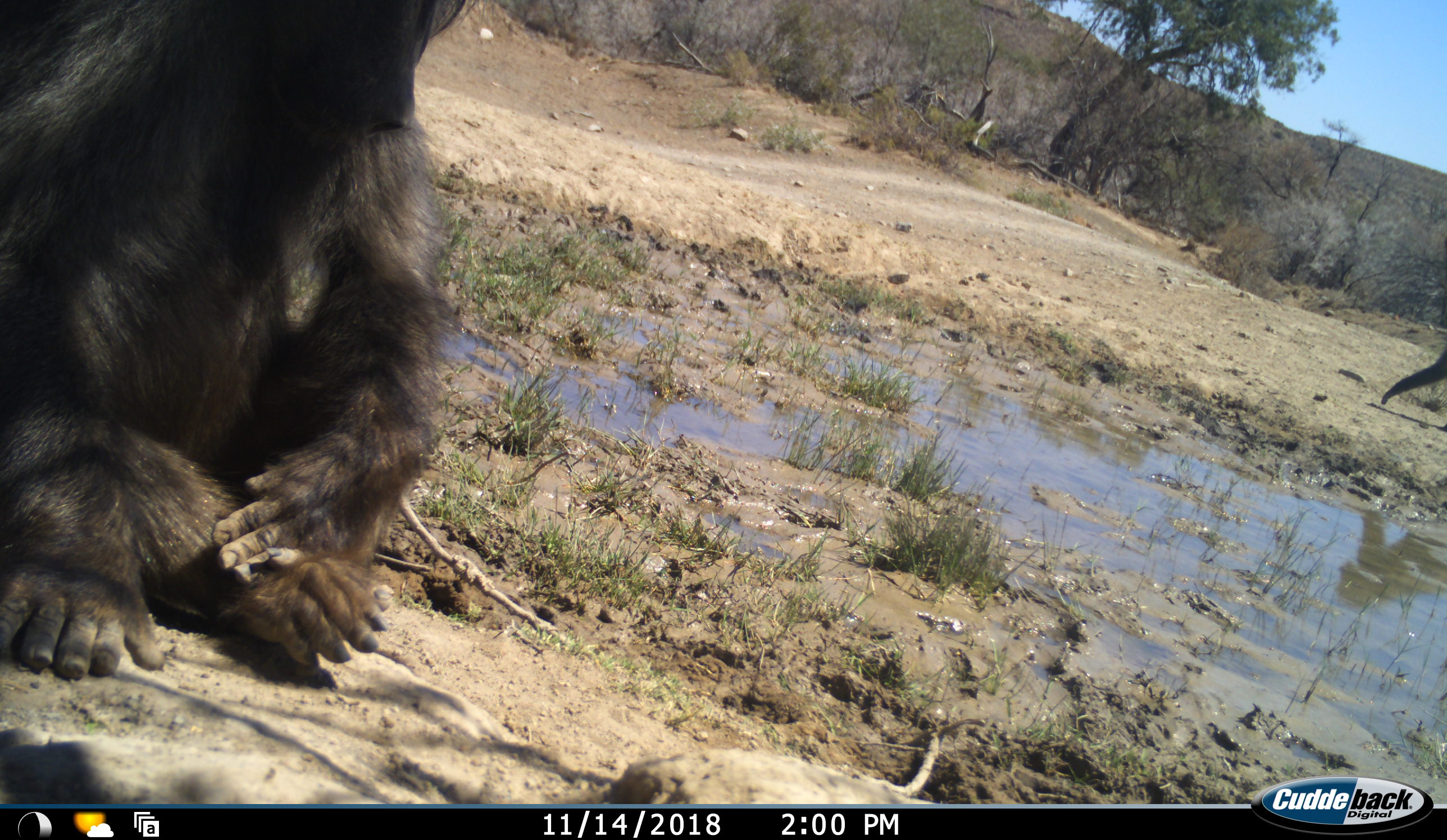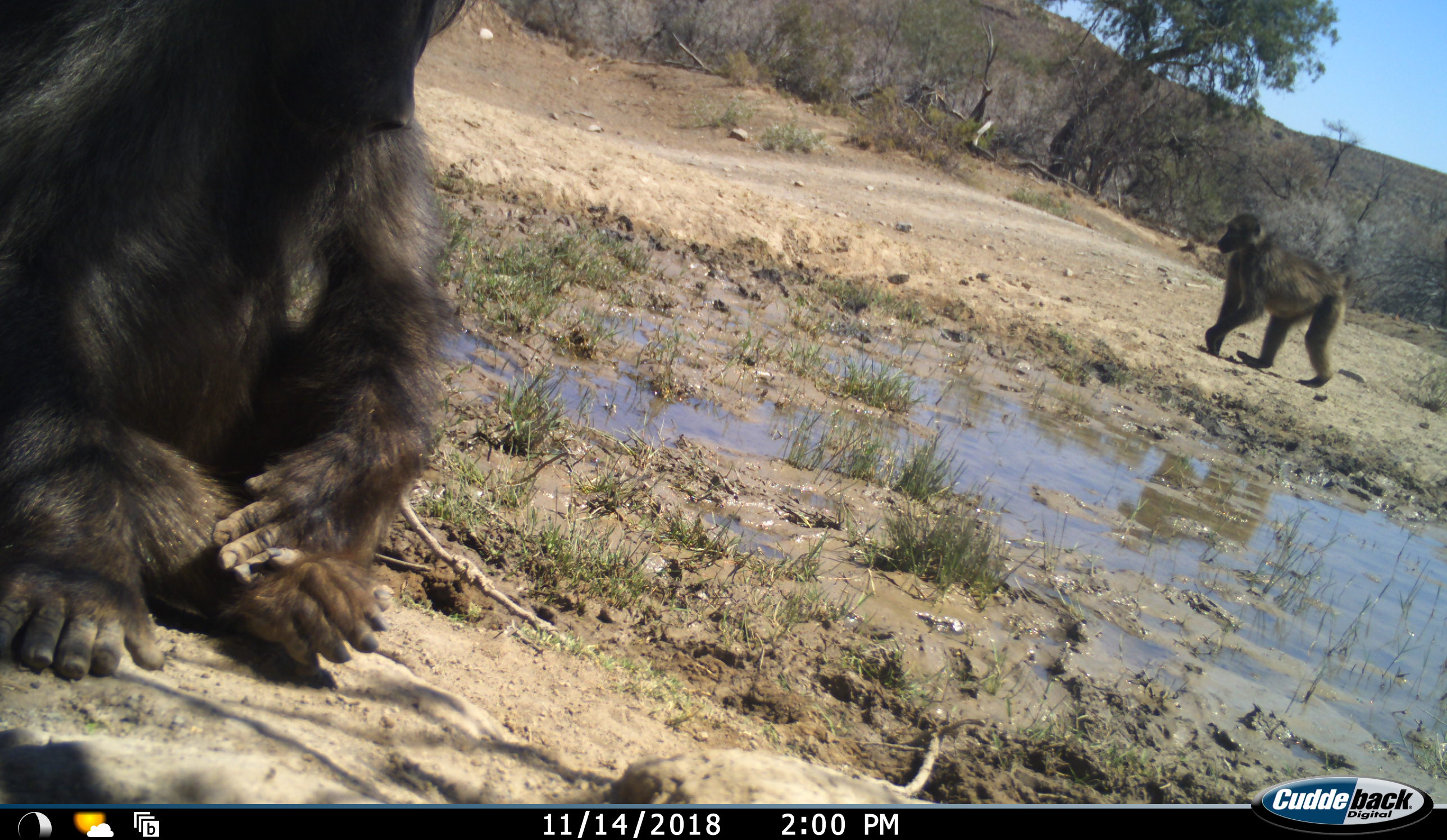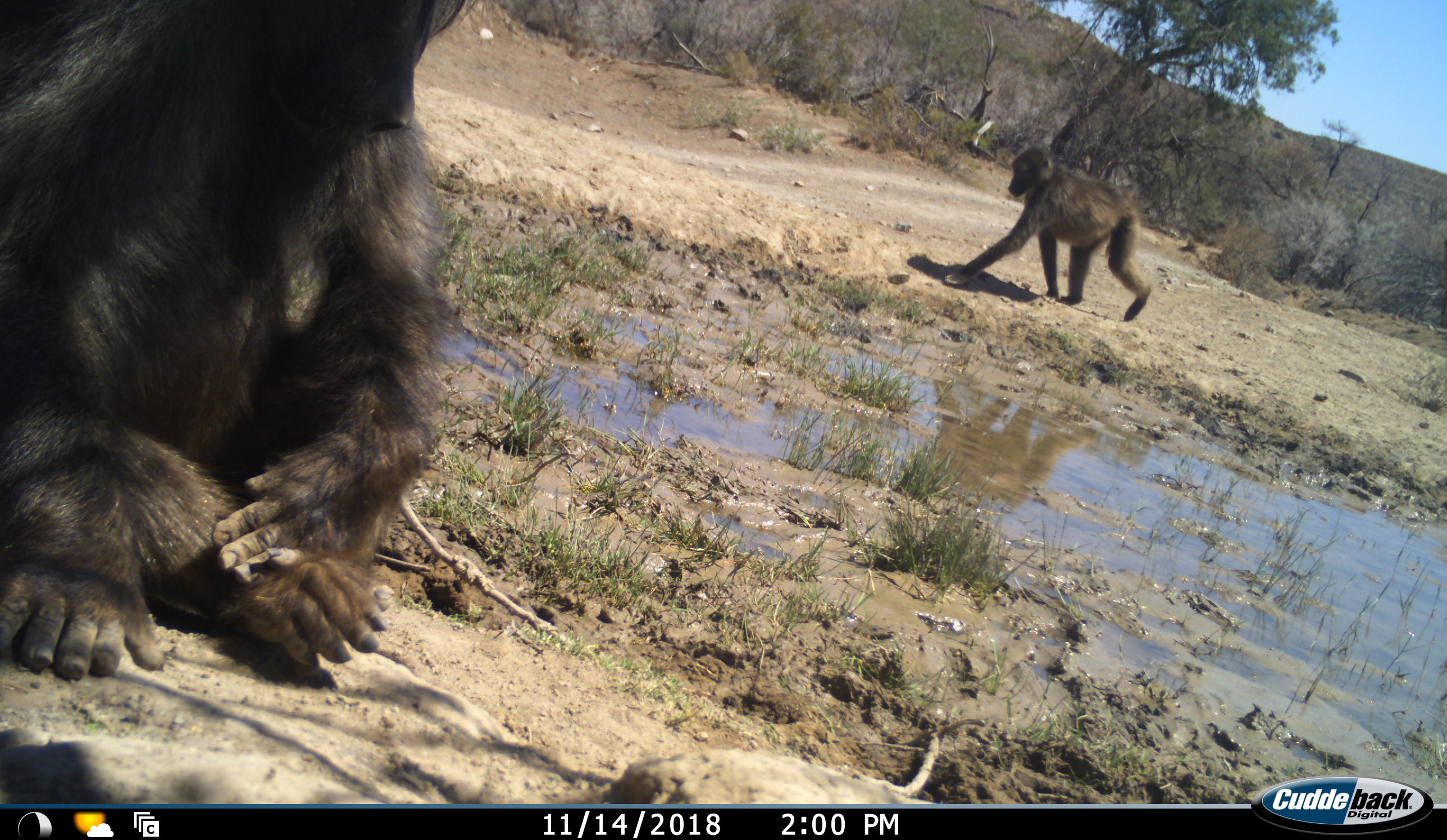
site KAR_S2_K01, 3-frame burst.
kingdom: Animalia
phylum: Chordata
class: Mammalia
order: Primates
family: Cercopithecidae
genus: Papio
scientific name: Papio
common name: baboon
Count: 2.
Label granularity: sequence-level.